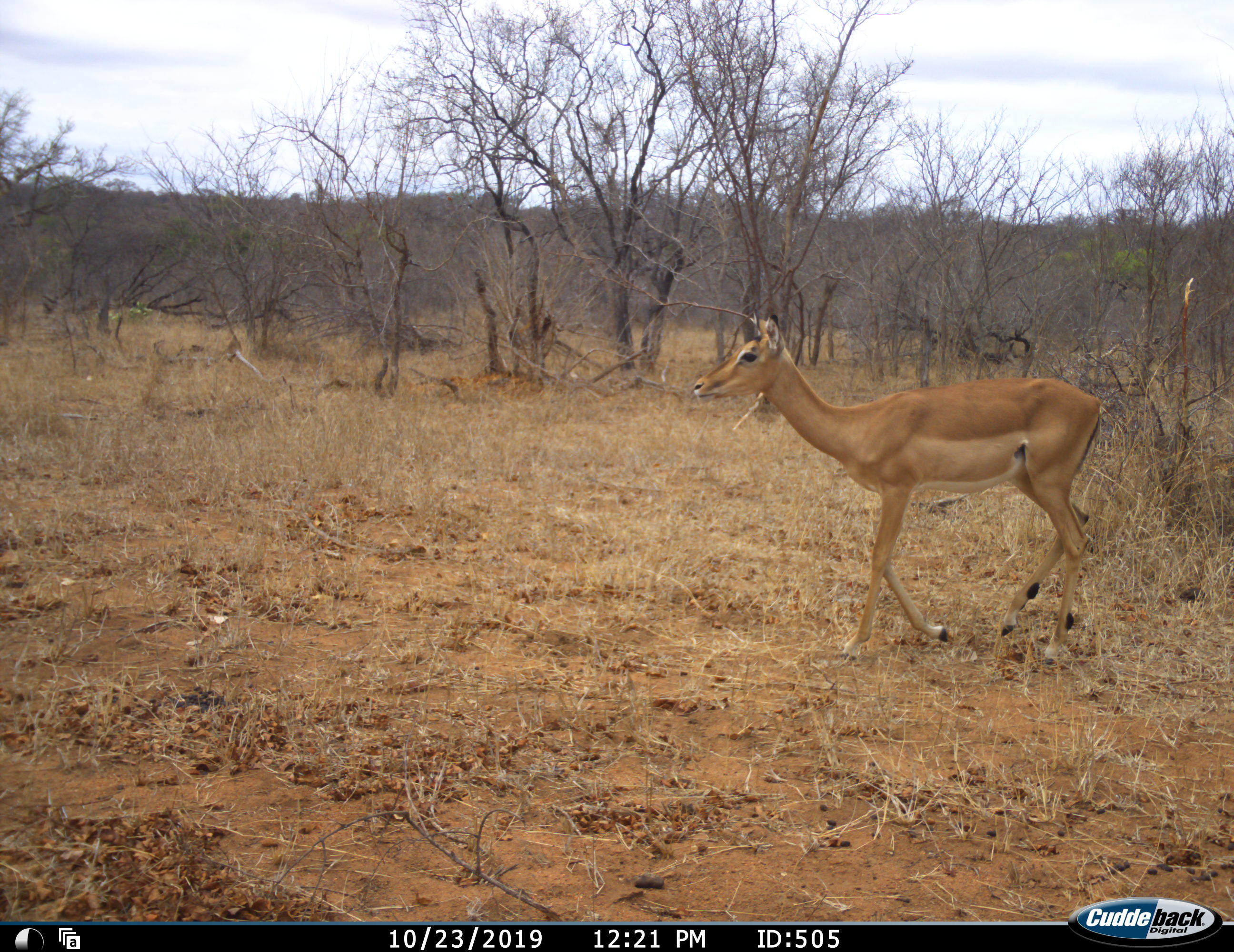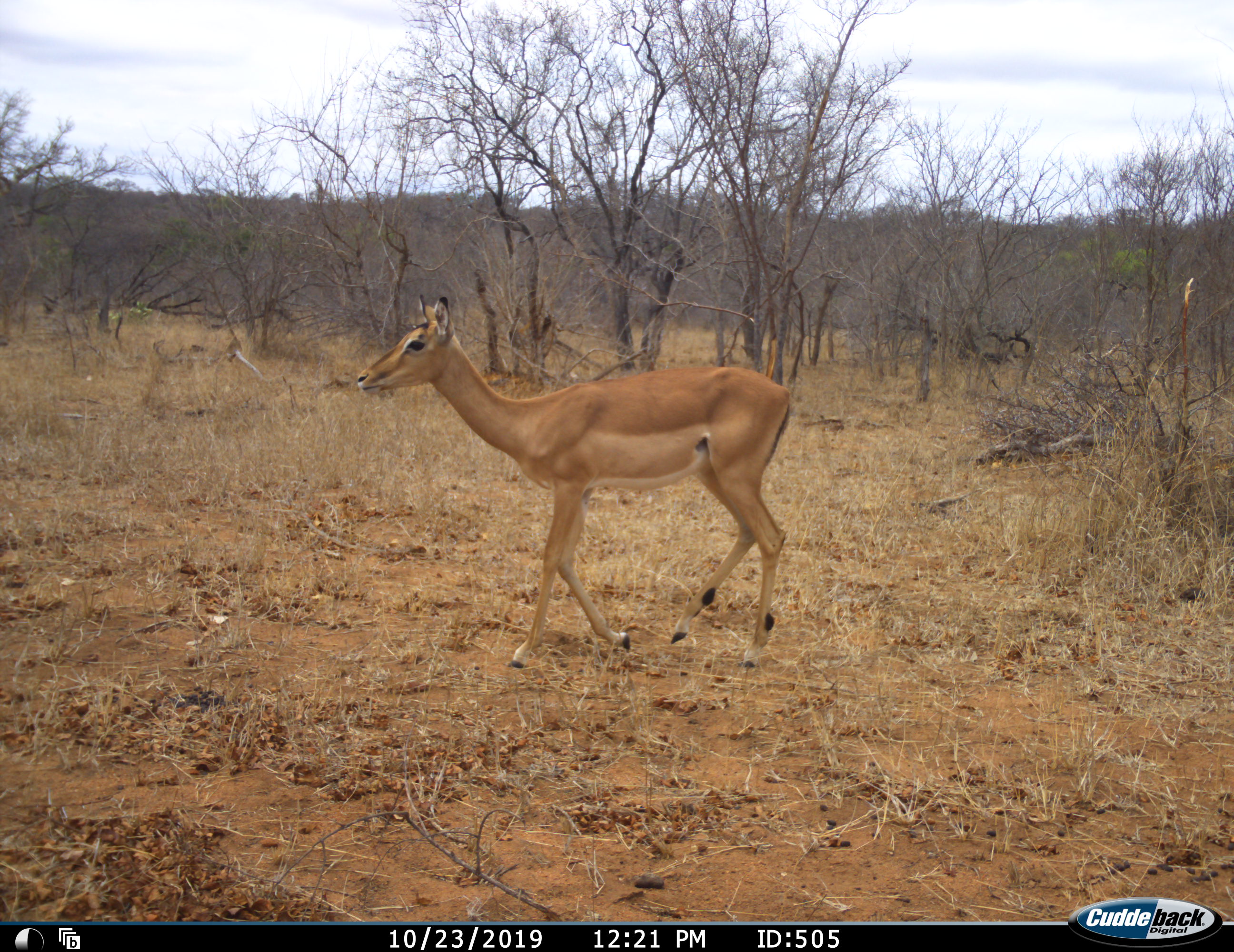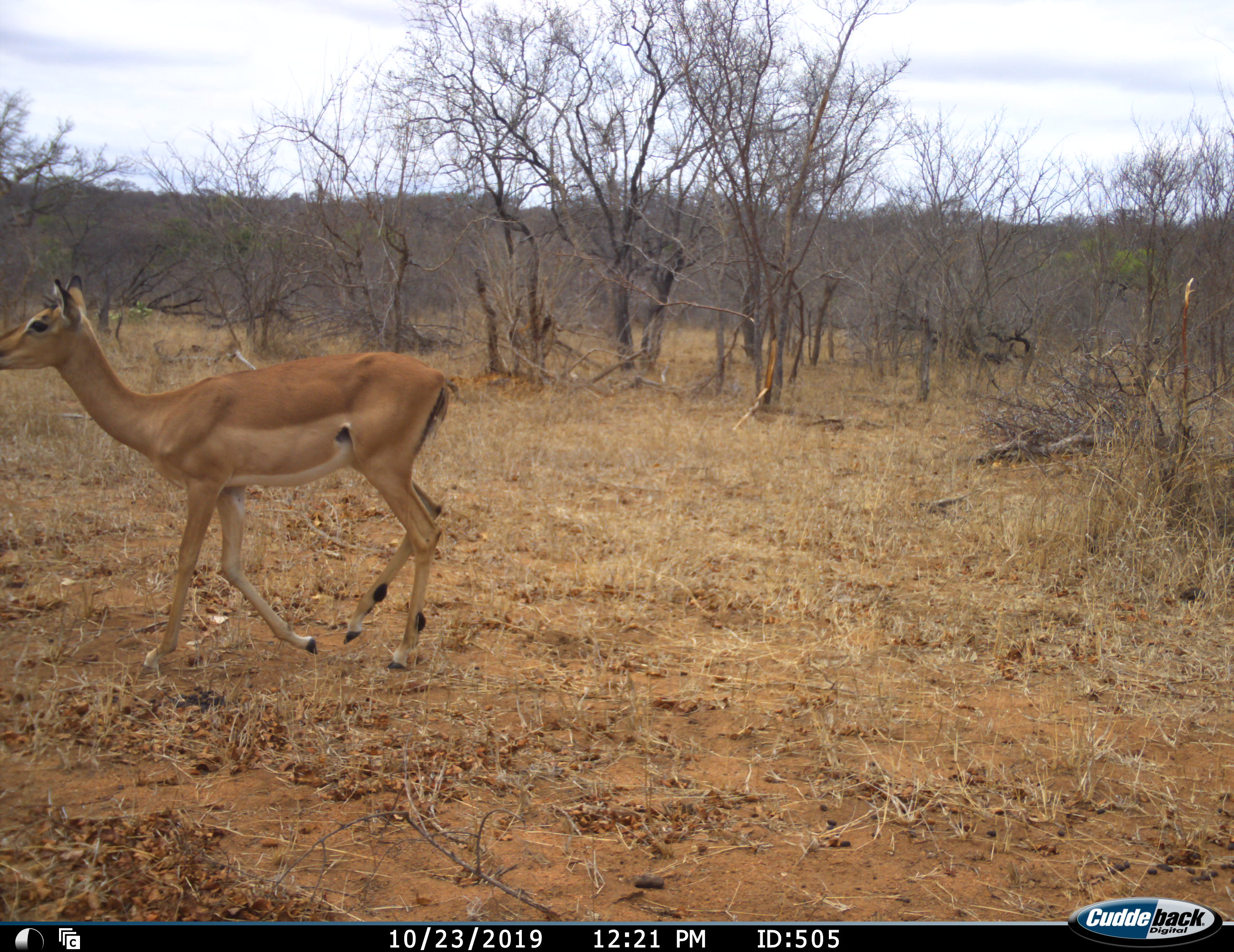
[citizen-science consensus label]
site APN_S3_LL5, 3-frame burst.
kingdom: Animalia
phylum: Chordata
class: Mammalia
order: Artiodactyla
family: Bovidae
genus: Aepyceros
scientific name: Aepyceros melampus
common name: impala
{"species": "impala (Aepyceros melampus)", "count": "1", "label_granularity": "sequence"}